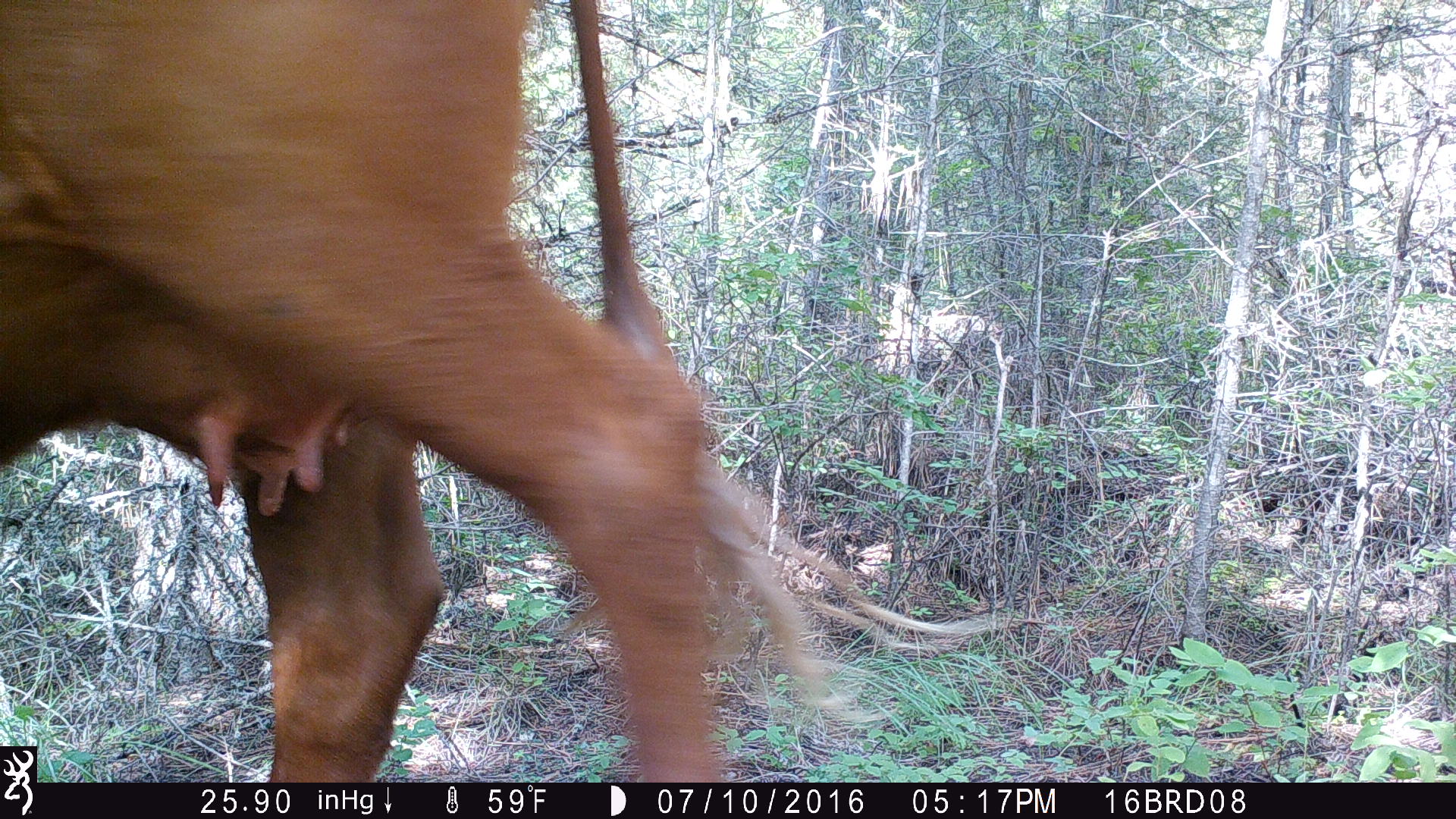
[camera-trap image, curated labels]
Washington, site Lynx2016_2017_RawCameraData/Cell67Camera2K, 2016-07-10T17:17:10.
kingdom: Animalia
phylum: Chordata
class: Mammalia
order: Artiodactyla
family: Bovidae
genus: Bos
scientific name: Bos taurus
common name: domestic cattle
Domestic cattle (Bos taurus). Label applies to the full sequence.